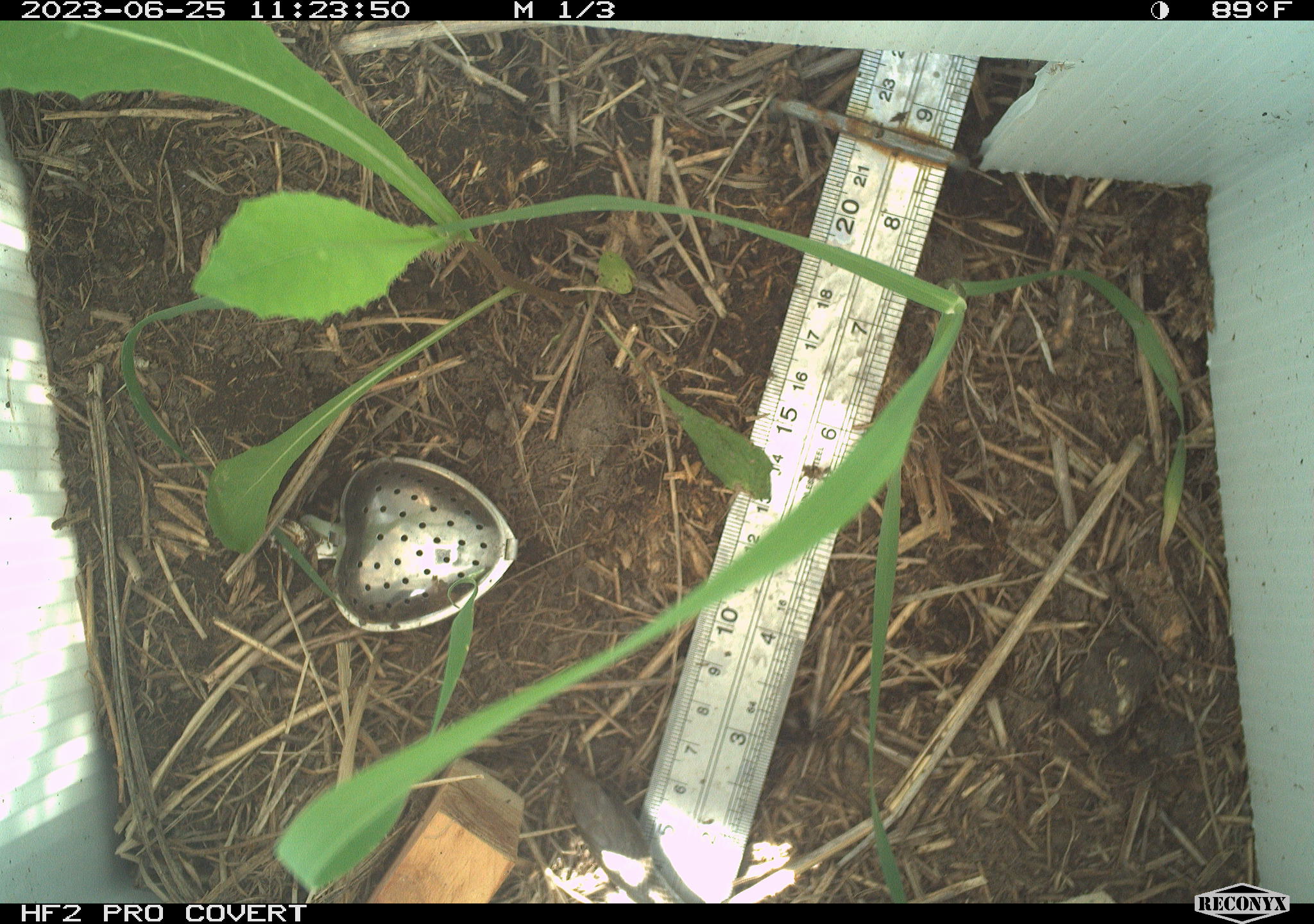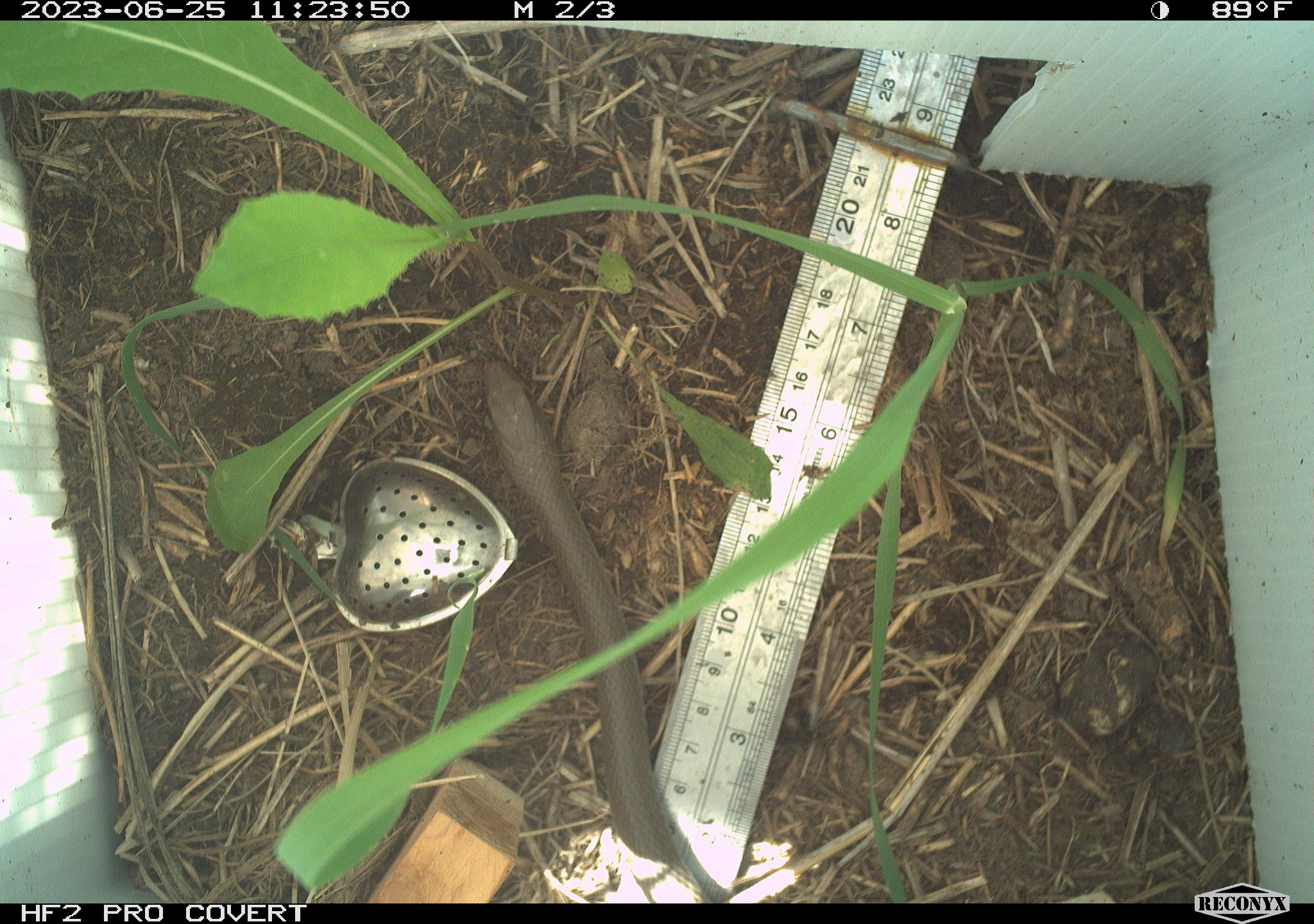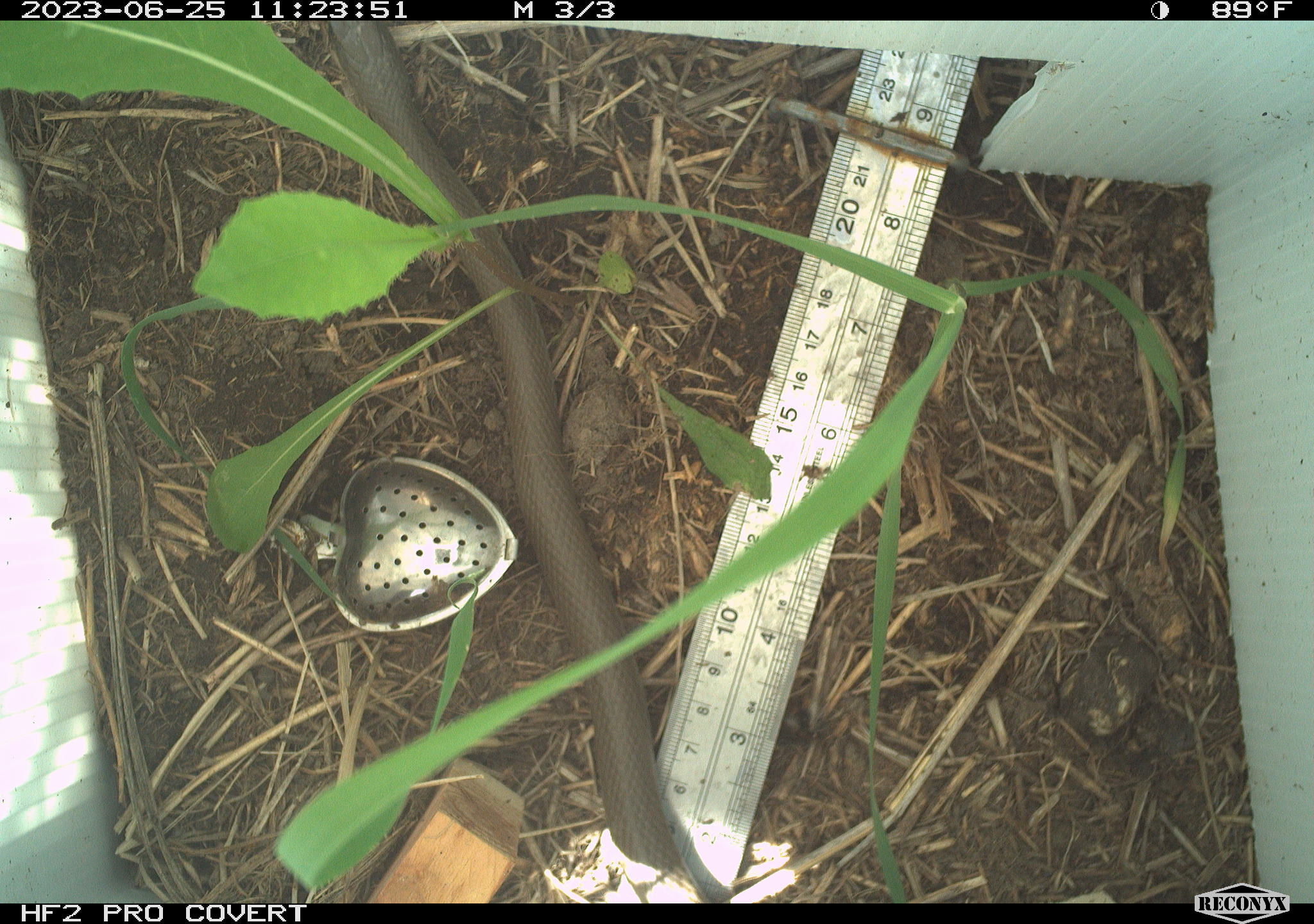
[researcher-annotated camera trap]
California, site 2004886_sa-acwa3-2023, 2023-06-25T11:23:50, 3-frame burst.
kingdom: Animalia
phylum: Chordata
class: Reptilia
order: Squamata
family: Colubridae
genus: Coluber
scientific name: Coluber constrictor mormon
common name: western yellow-bellied racer